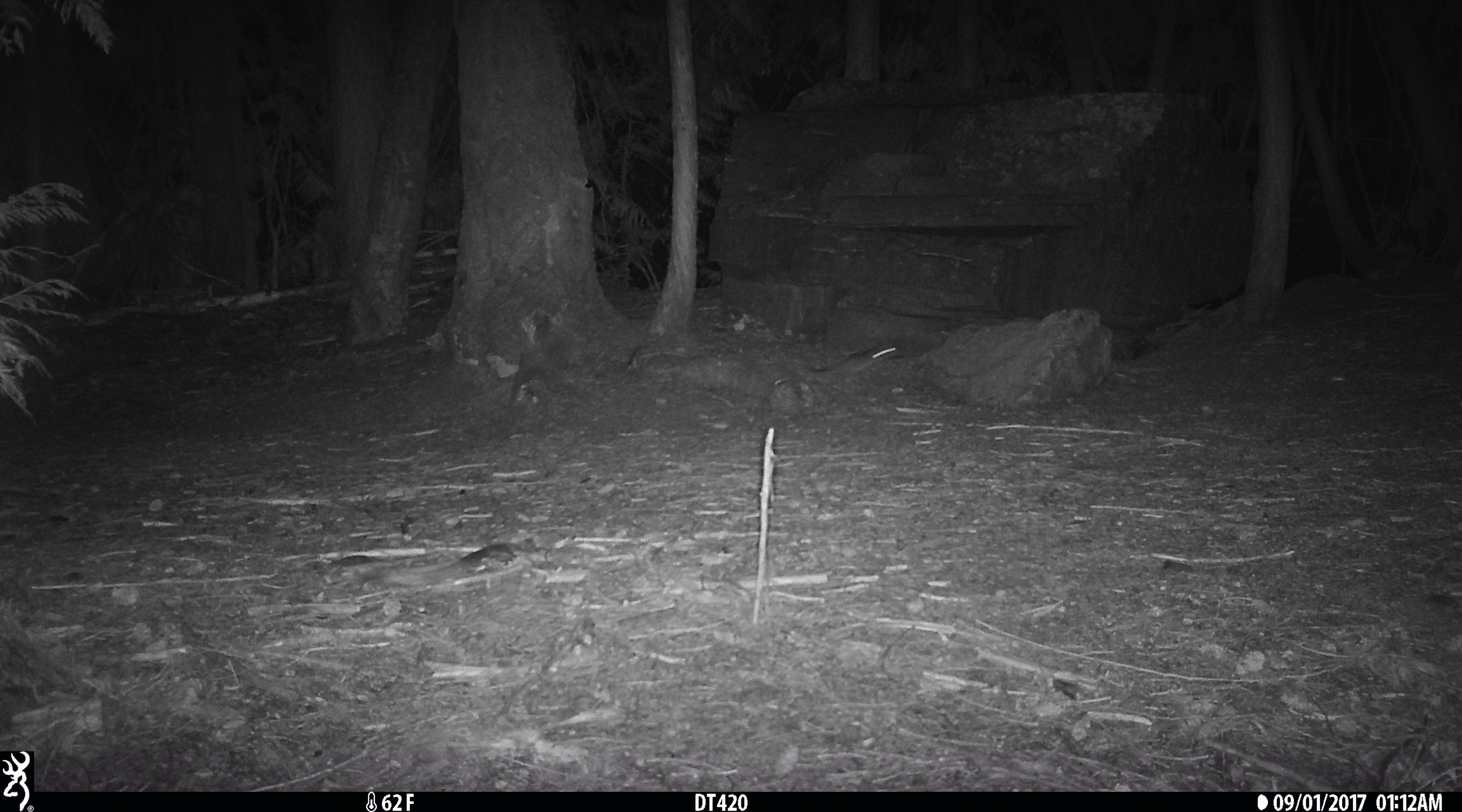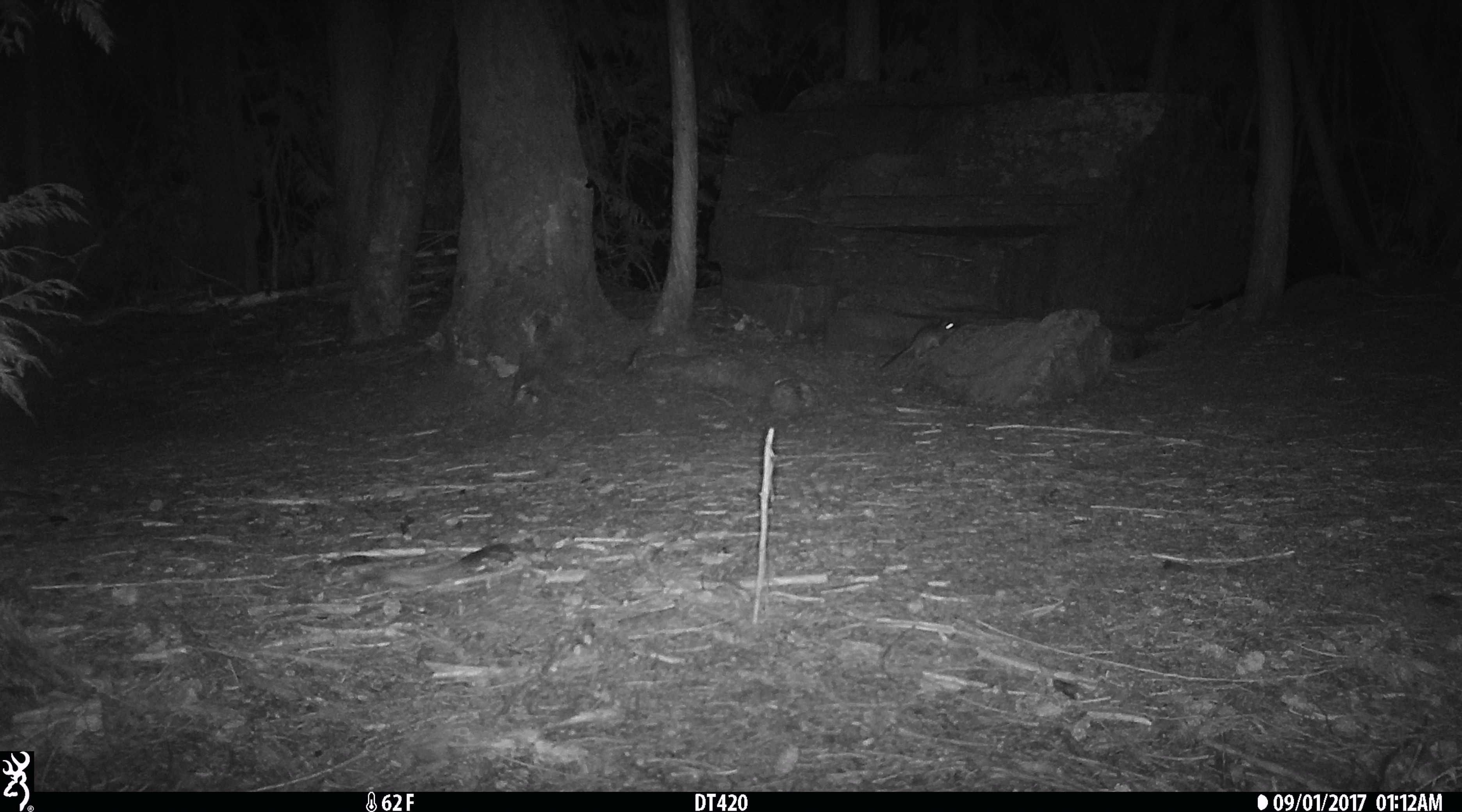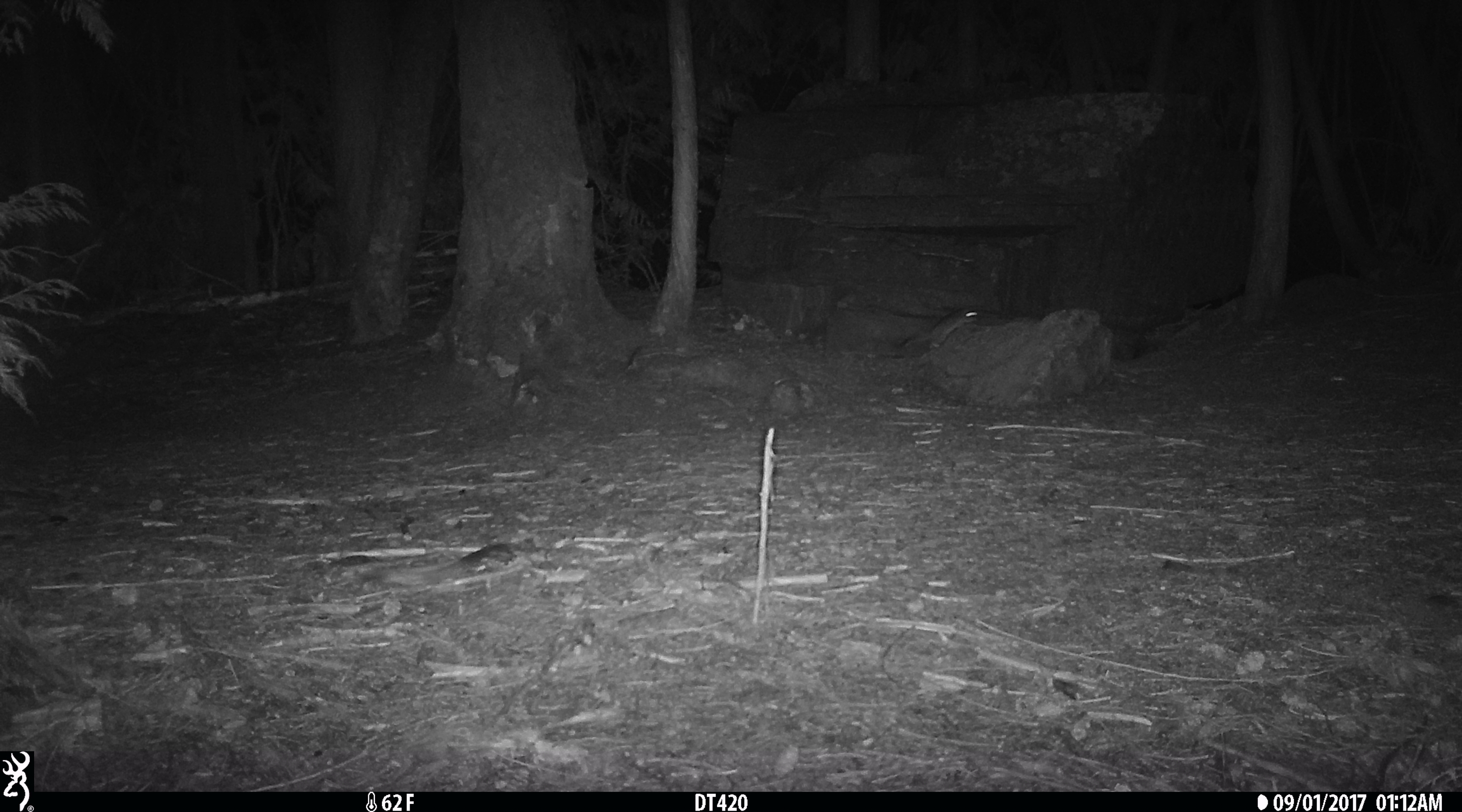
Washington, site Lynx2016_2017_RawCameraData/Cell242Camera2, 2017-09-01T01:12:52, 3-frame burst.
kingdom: Animalia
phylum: Chordata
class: Mammalia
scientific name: Mammalia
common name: small mammal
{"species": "small mammal (Mammalia)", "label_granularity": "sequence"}